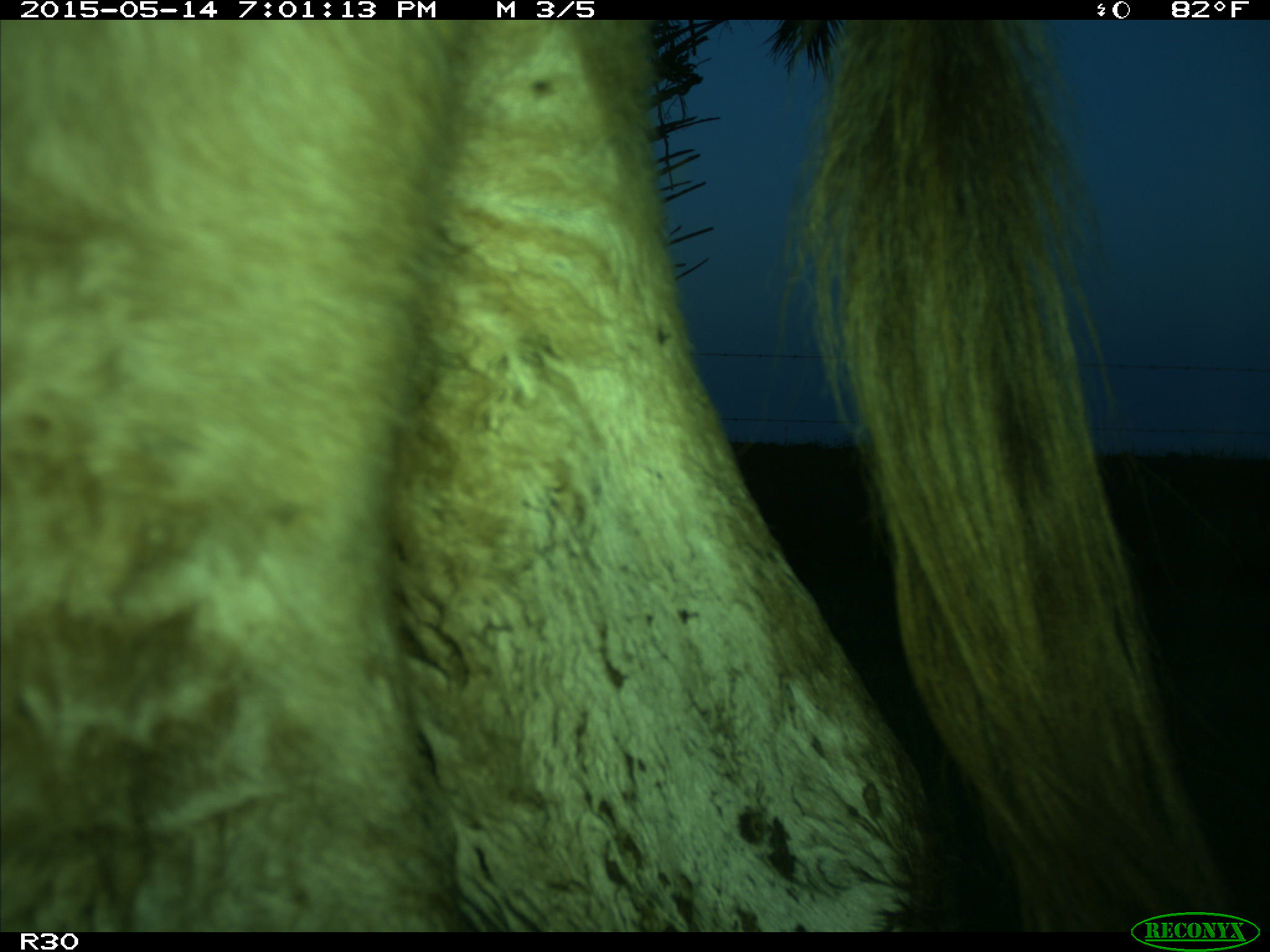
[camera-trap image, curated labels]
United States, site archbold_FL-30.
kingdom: Animalia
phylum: Chordata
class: Mammalia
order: Artiodactyla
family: Bovidae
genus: Bos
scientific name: Bos taurus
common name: domestic cow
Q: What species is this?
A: Bos taurus (domestic cow).